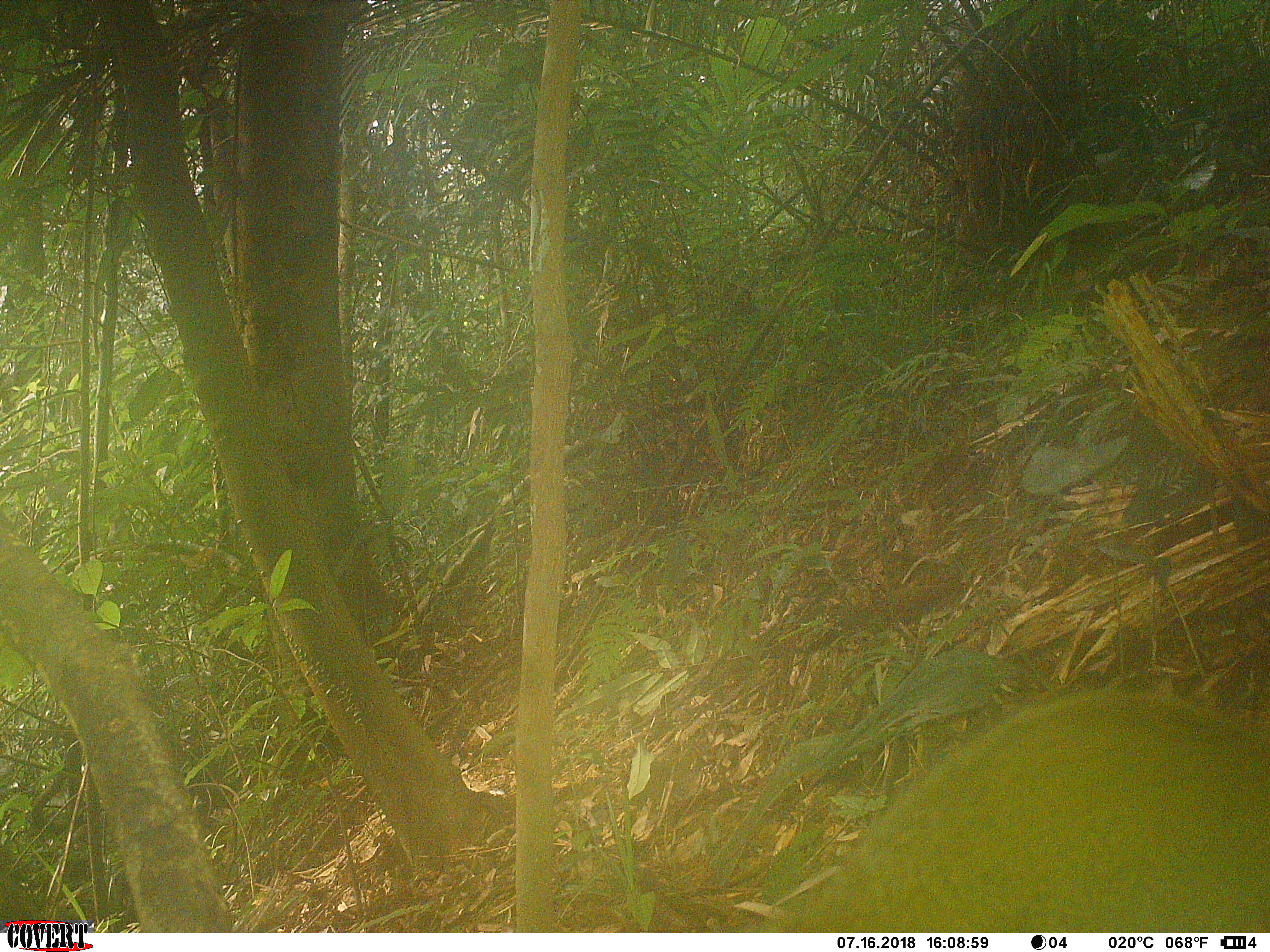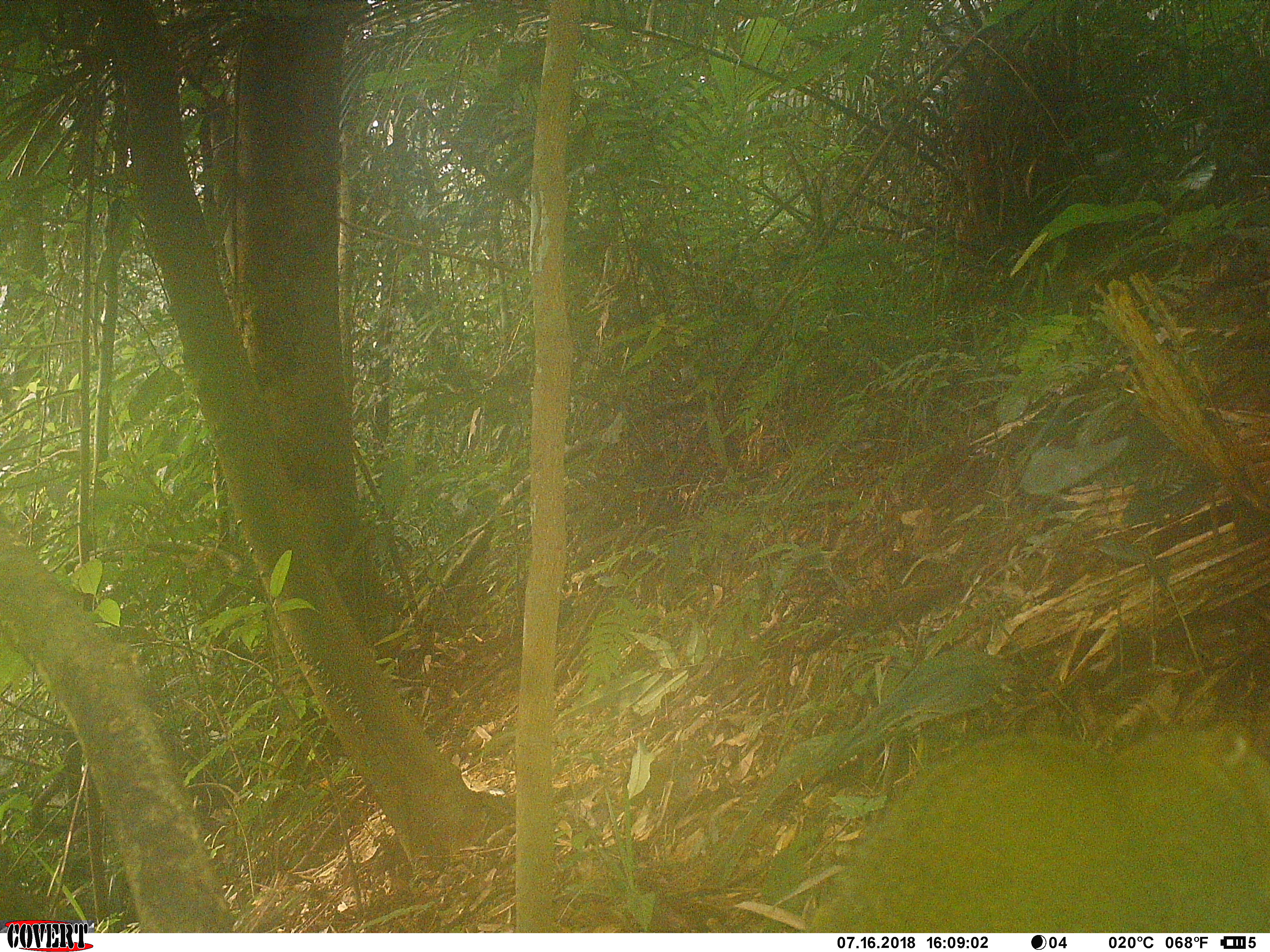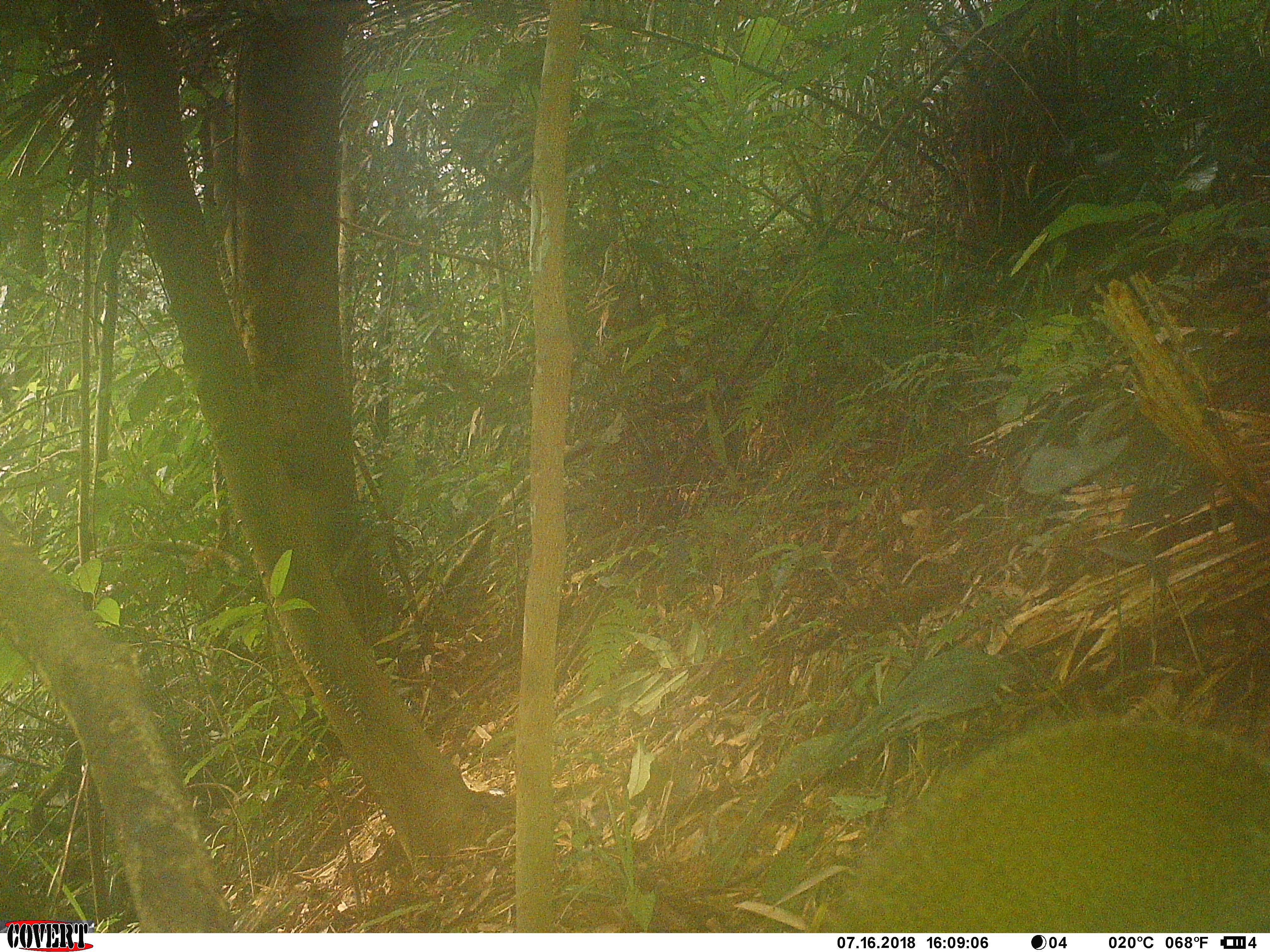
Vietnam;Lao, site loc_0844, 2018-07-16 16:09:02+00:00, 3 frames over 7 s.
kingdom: Animalia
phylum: Chordata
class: Mammalia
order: Rodentia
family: Sciuridae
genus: Sciurus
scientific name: Sciurus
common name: squirrel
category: unidentified squirrel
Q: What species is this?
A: Unidentified squirrel (squirrel) (Sciurus).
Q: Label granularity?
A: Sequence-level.